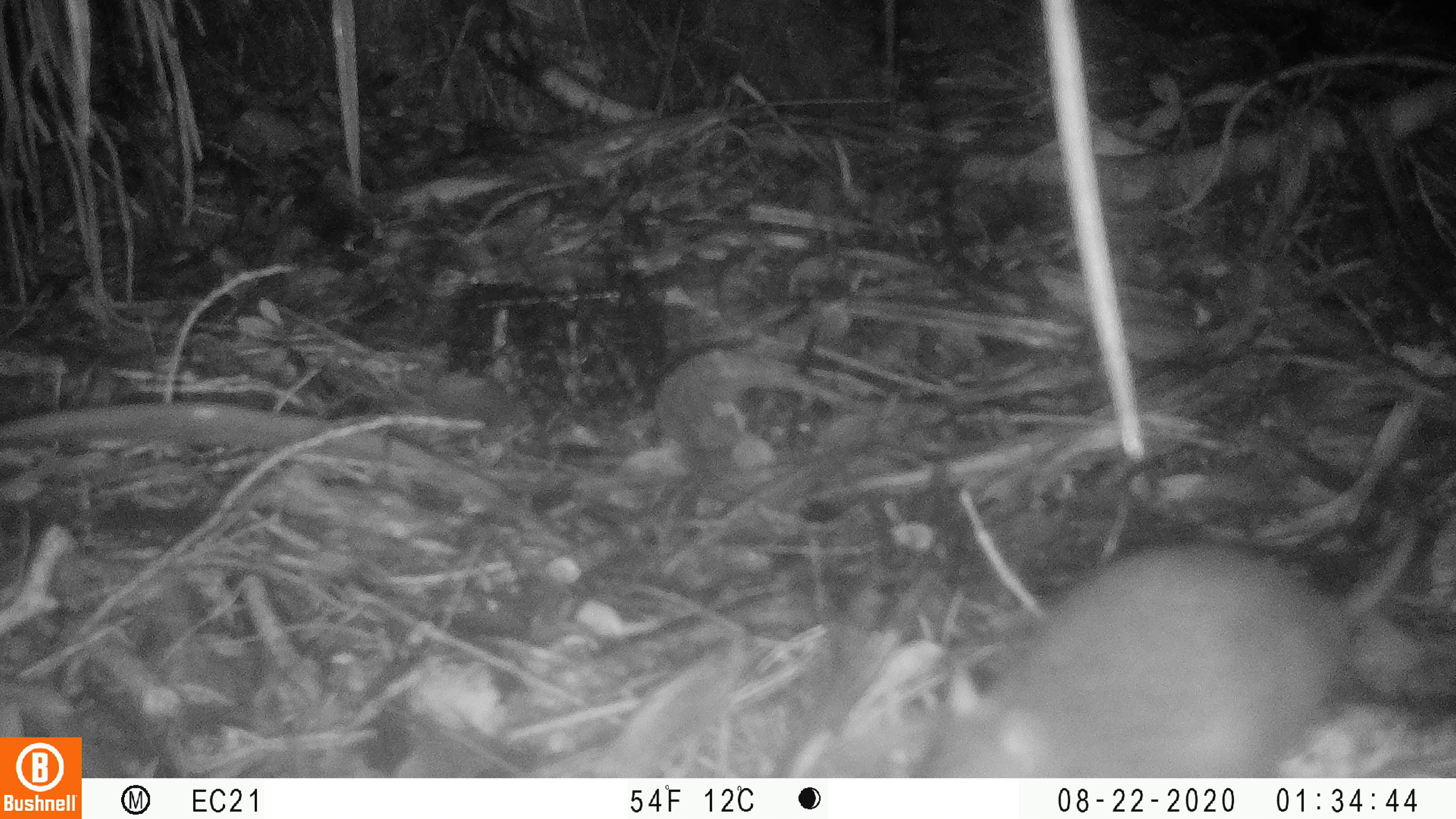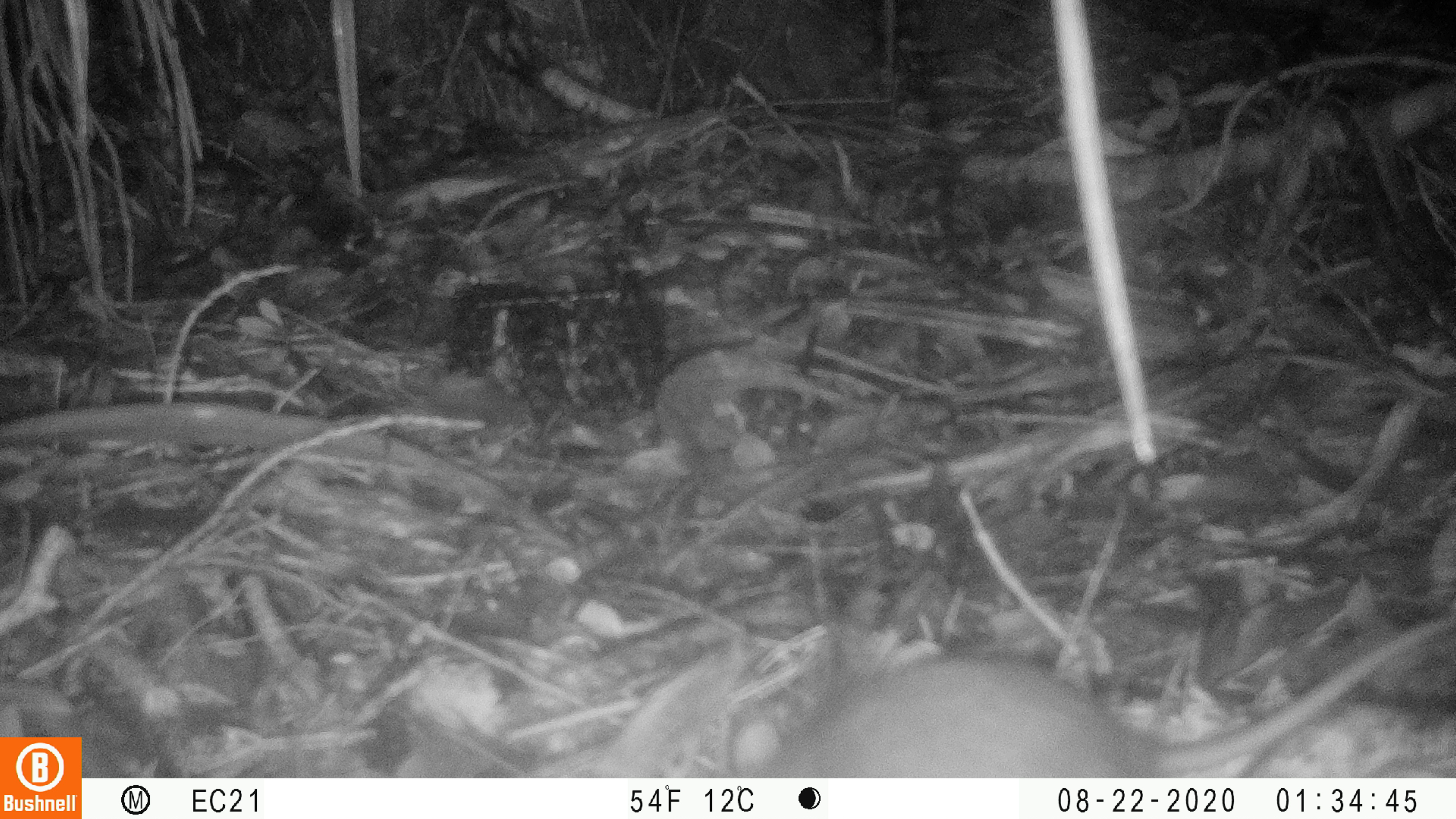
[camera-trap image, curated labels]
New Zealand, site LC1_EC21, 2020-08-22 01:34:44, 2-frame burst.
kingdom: Animalia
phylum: Chordata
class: Mammalia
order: Rodentia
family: Muridae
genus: Rattus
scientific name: Rattus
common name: rat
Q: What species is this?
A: Rat (Rattus).